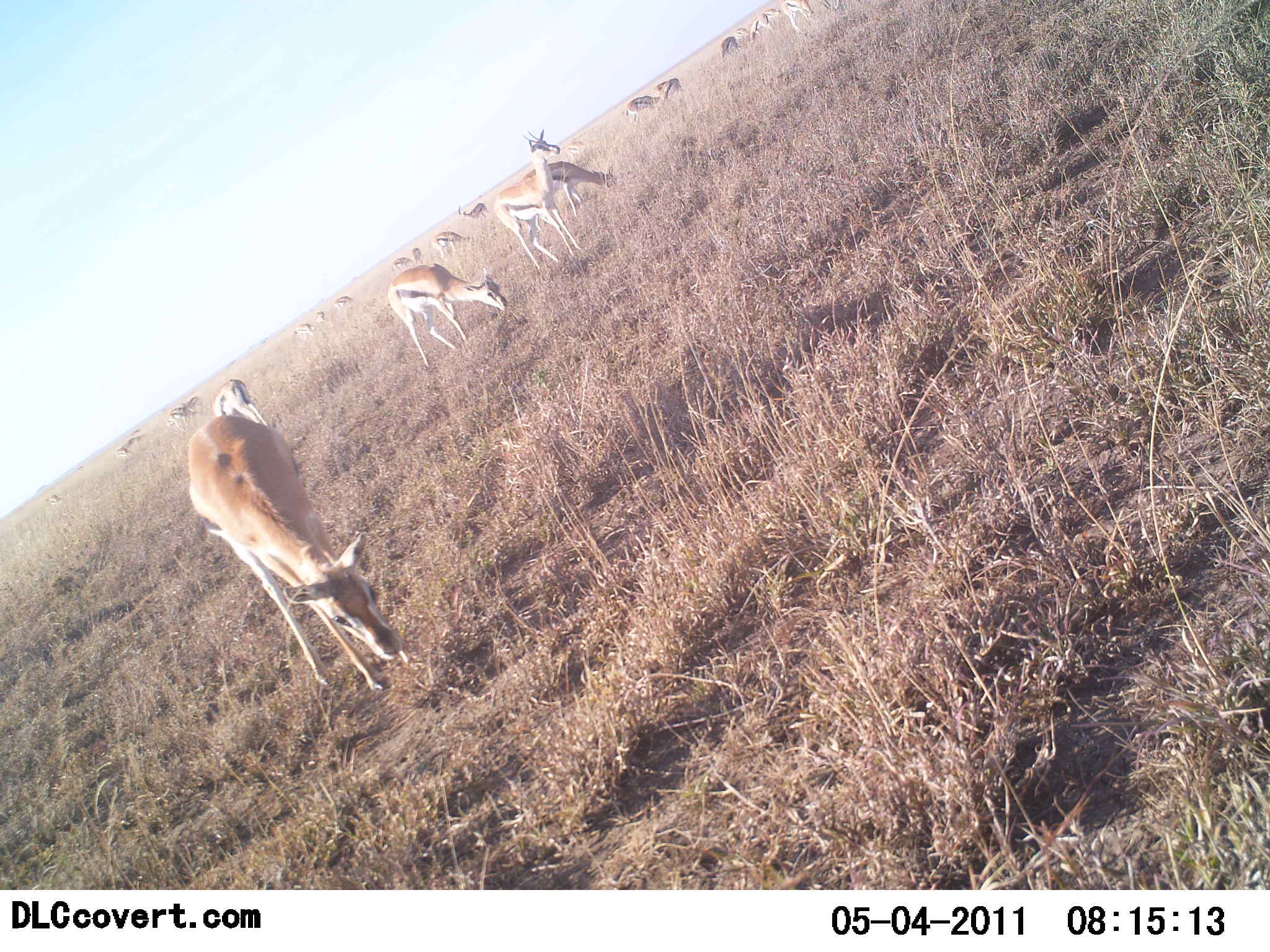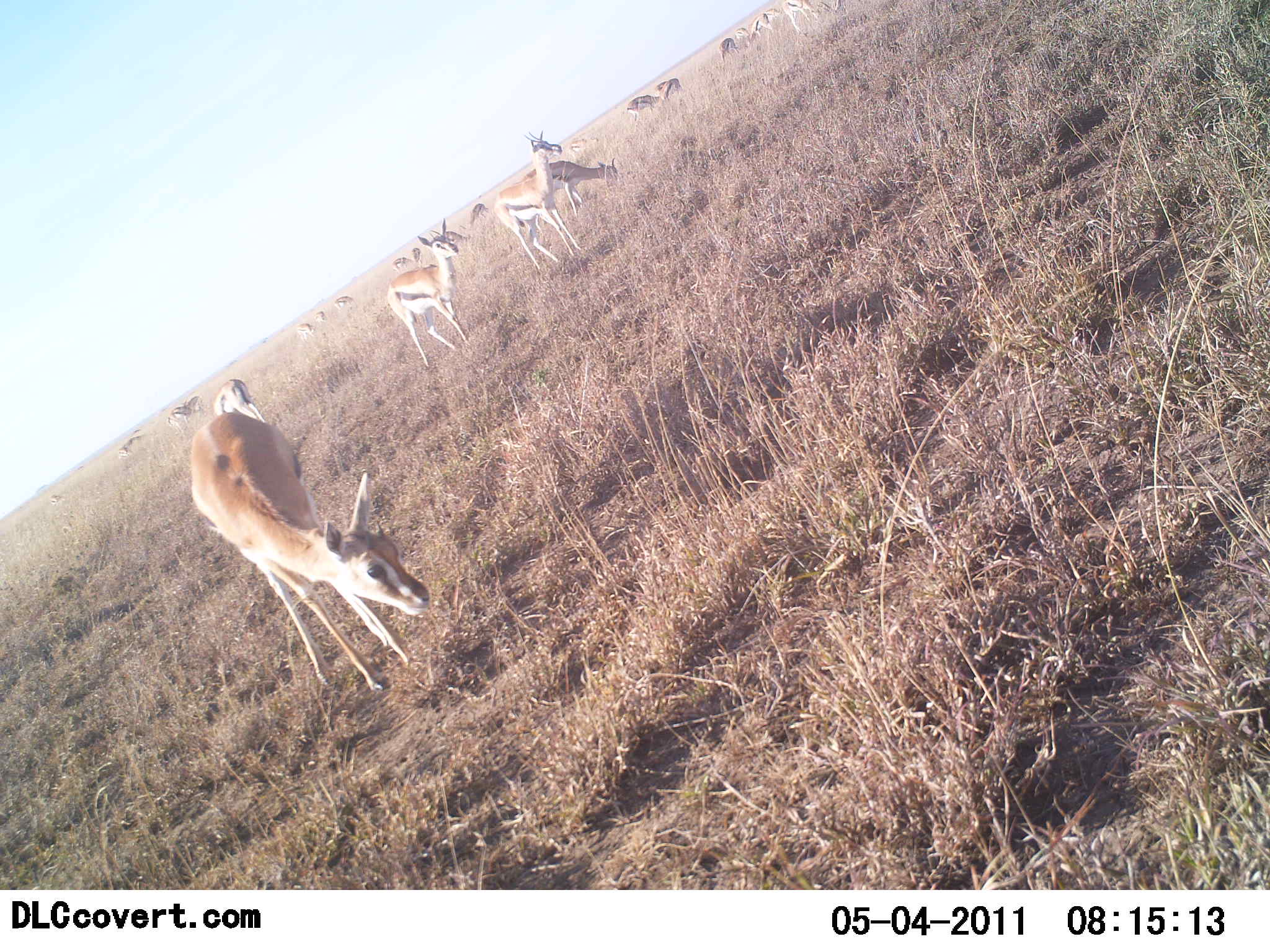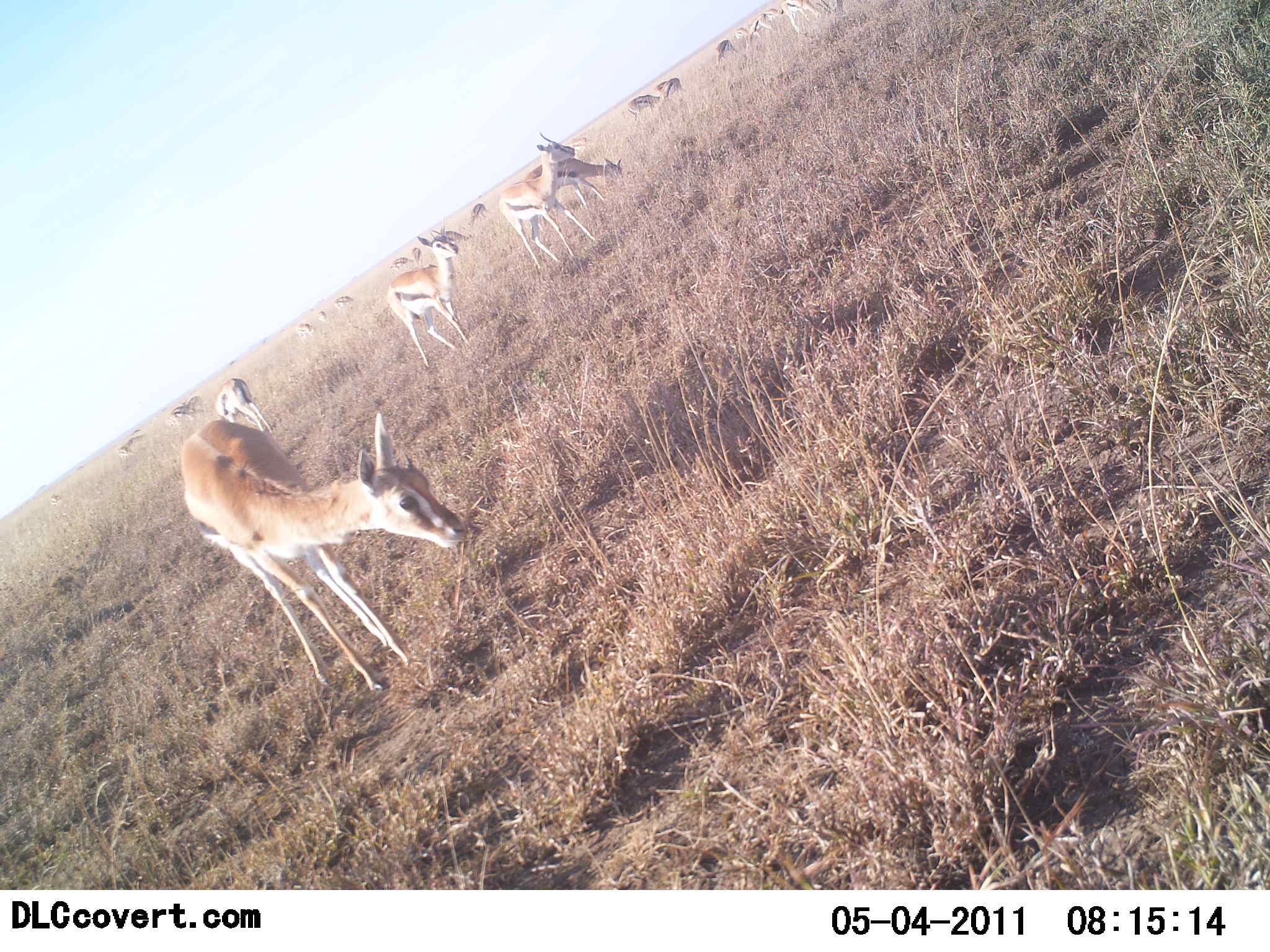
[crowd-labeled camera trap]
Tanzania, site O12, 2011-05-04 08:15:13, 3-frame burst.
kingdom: Animalia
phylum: Chordata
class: Mammalia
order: Artiodactyla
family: Bovidae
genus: Eudorcas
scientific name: Eudorcas thomsonii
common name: thomson's gazelle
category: gazellethomsons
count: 11-50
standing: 90%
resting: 0%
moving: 20%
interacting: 0%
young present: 10%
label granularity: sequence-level